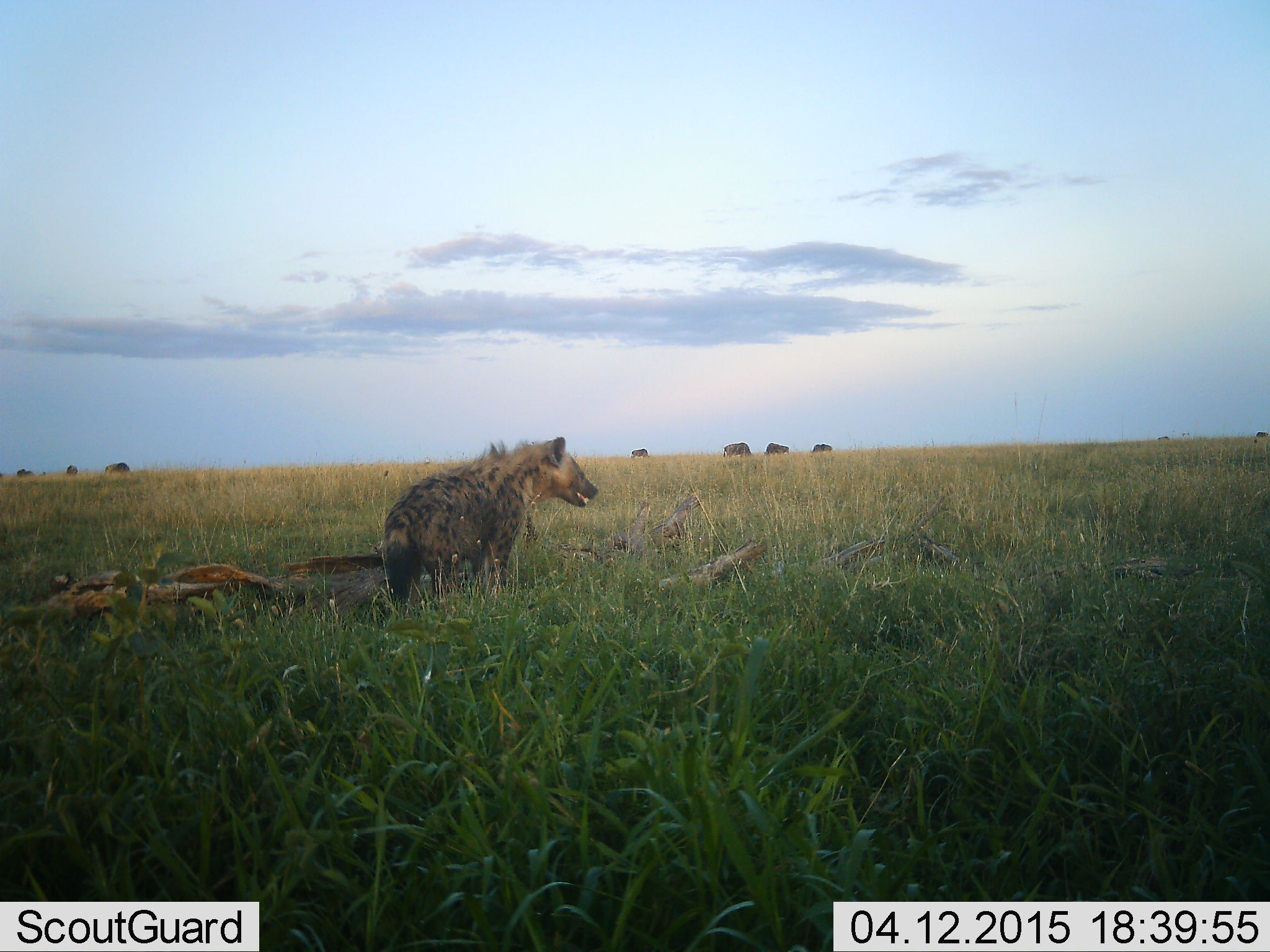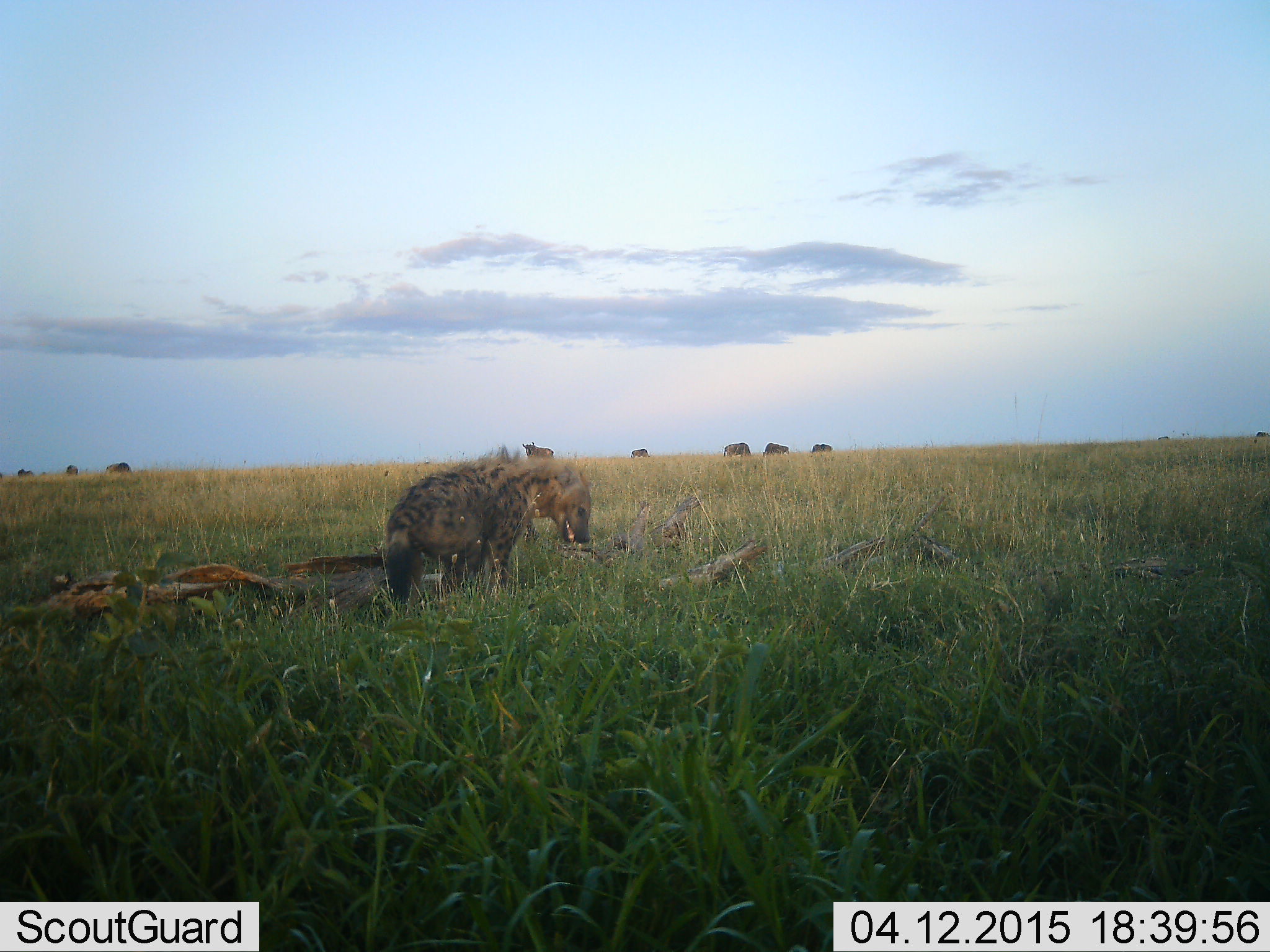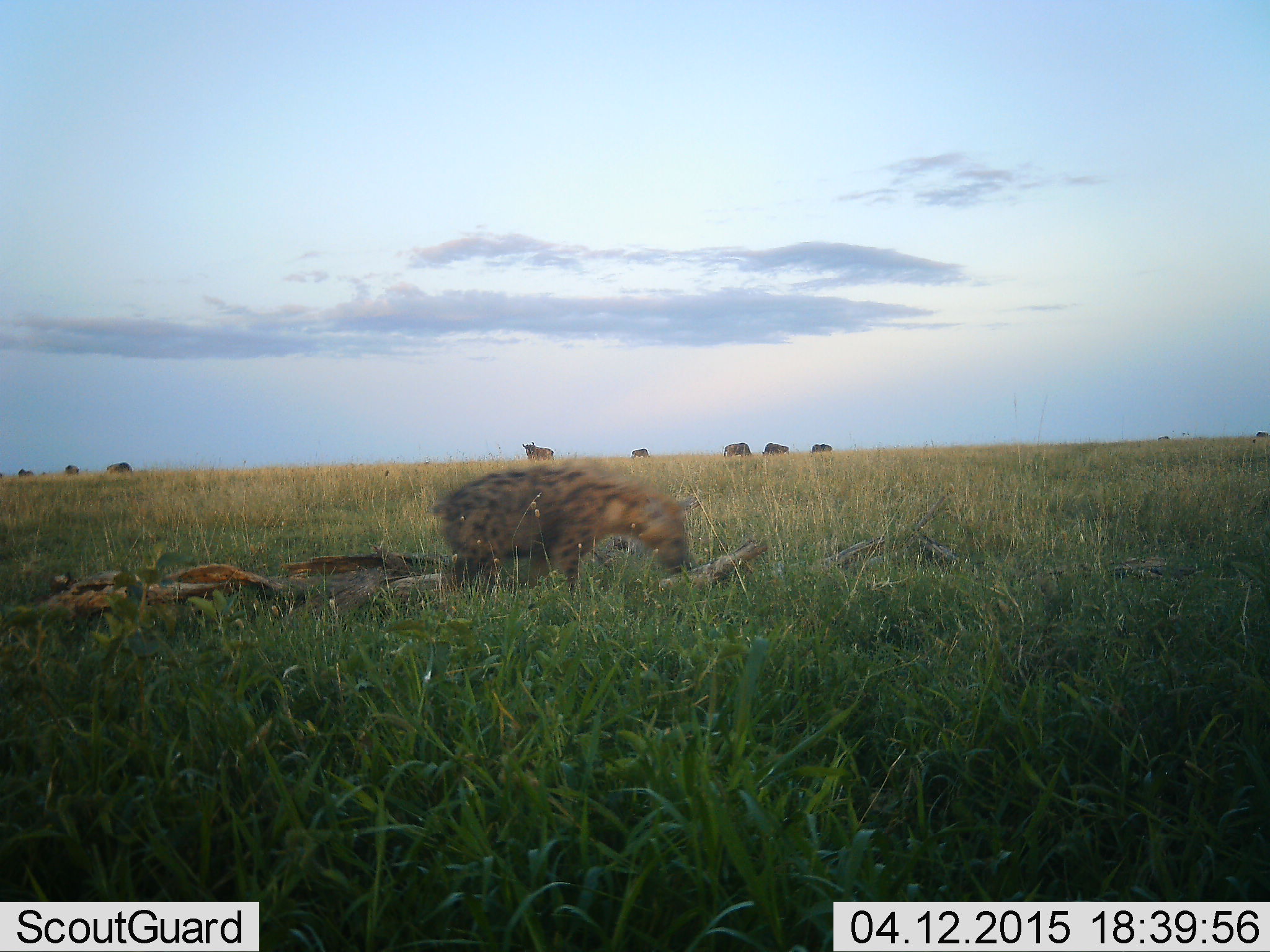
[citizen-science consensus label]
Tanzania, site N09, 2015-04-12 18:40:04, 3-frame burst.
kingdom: Animalia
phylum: Chordata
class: Mammalia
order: Carnivora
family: Hyaenidae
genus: Crocuta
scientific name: Crocuta crocuta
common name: spotted hyena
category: hyenaspotted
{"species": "hyenaspotted (spotted hyena) (Crocuta crocuta)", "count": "1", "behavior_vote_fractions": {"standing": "11%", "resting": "11%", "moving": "61%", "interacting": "6%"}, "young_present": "0%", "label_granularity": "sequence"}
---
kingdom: Animalia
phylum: Chordata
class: Mammalia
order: Artiodactyla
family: Bovidae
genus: Connochaetes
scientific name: Connochaetes taurinus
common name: blue wildebeest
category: wildebeest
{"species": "wildebeest (blue wildebeest) (Connochaetes taurinus)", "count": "8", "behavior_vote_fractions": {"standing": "70%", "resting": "0%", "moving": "0%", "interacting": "0%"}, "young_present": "0%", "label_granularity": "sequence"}